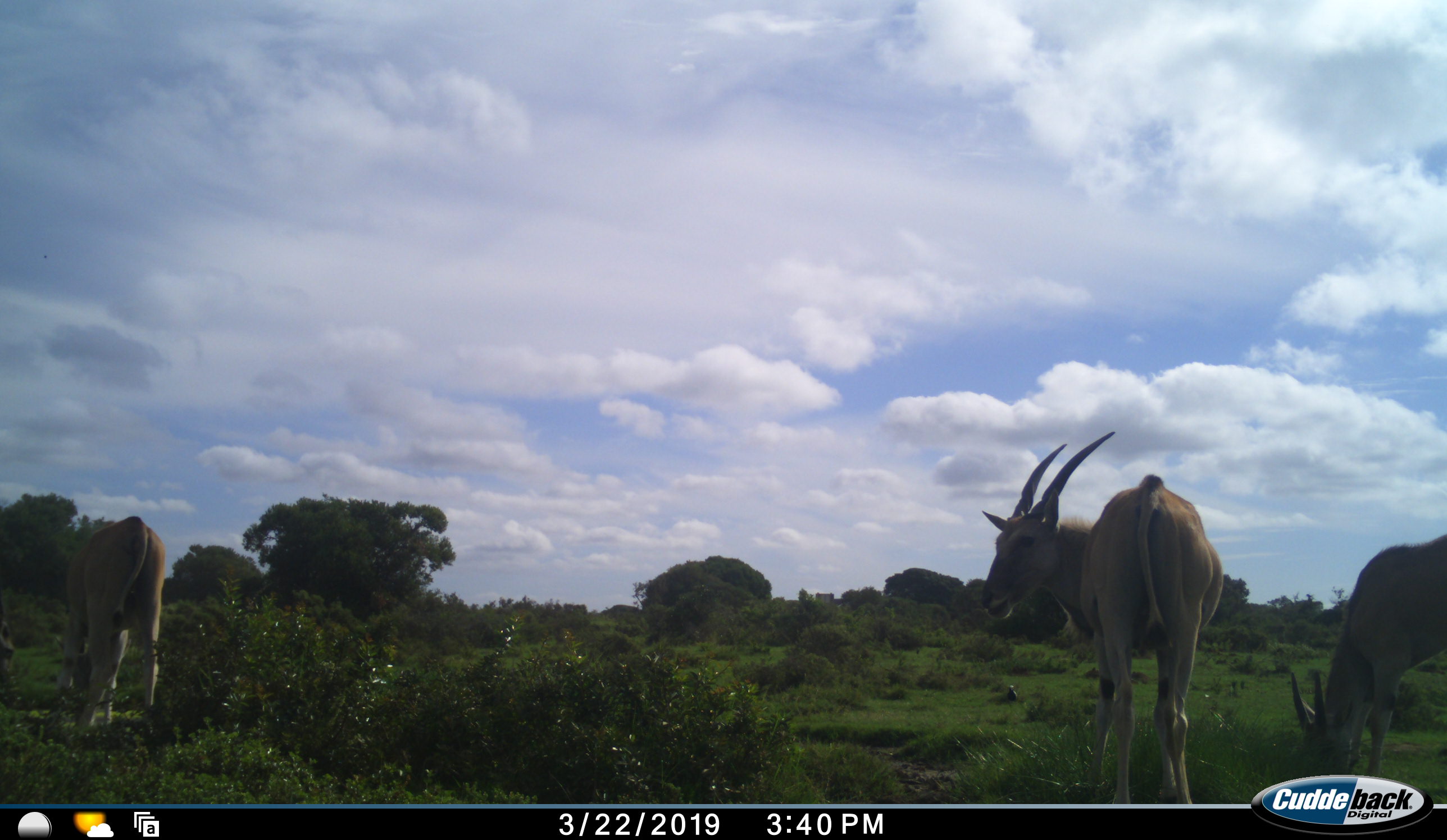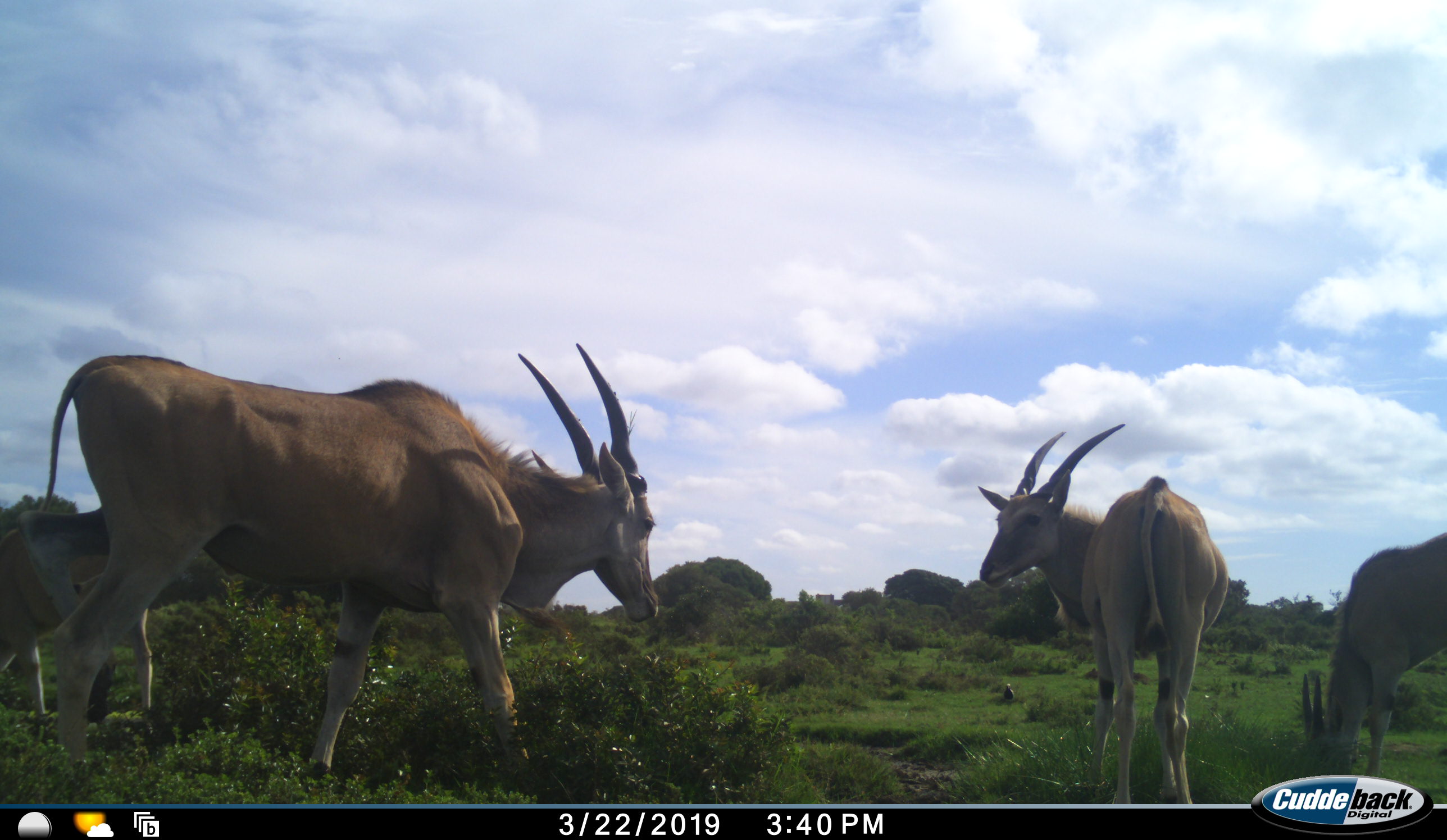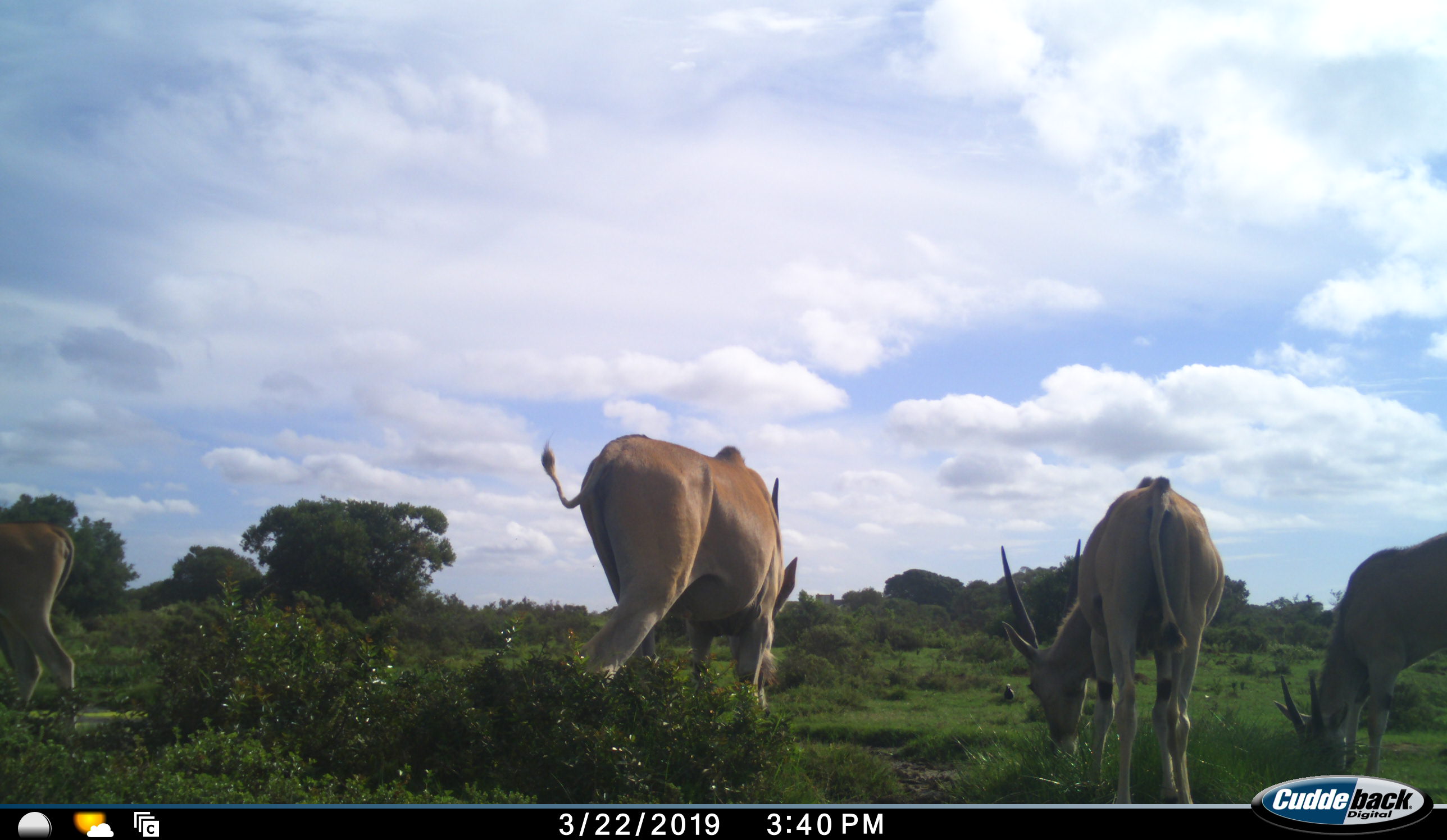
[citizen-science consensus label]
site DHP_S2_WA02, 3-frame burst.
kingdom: Animalia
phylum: Chordata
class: Mammalia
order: Artiodactyla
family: Bovidae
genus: Tragelaphus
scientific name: Tragelaphus oryx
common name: eland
Eland (Tragelaphus oryx), count 4. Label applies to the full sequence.